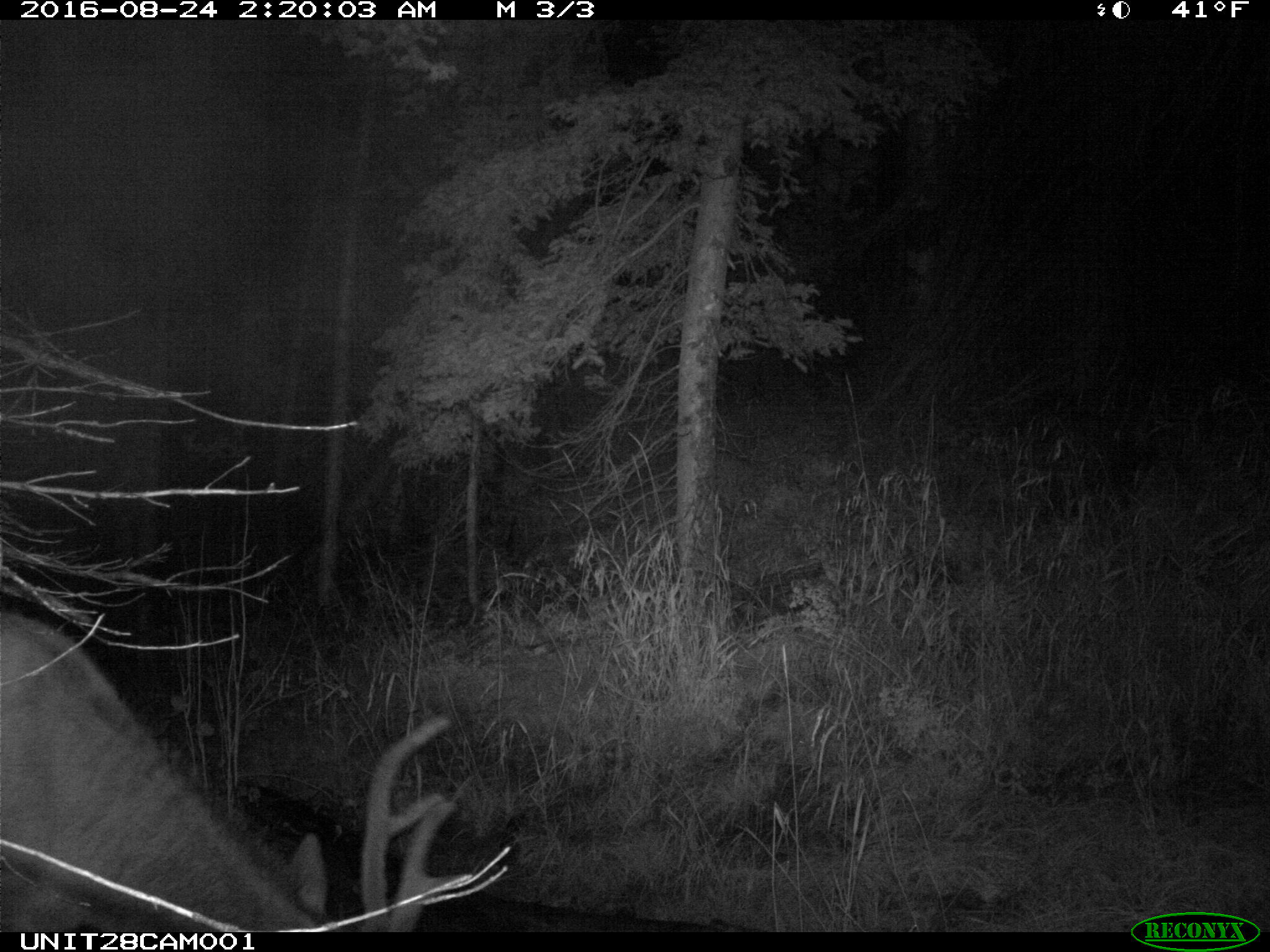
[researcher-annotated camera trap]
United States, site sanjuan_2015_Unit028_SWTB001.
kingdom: Animalia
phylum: Chordata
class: Mammalia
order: Artiodactyla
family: Cervidae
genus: Cervus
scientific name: Cervus elaphus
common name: red deer